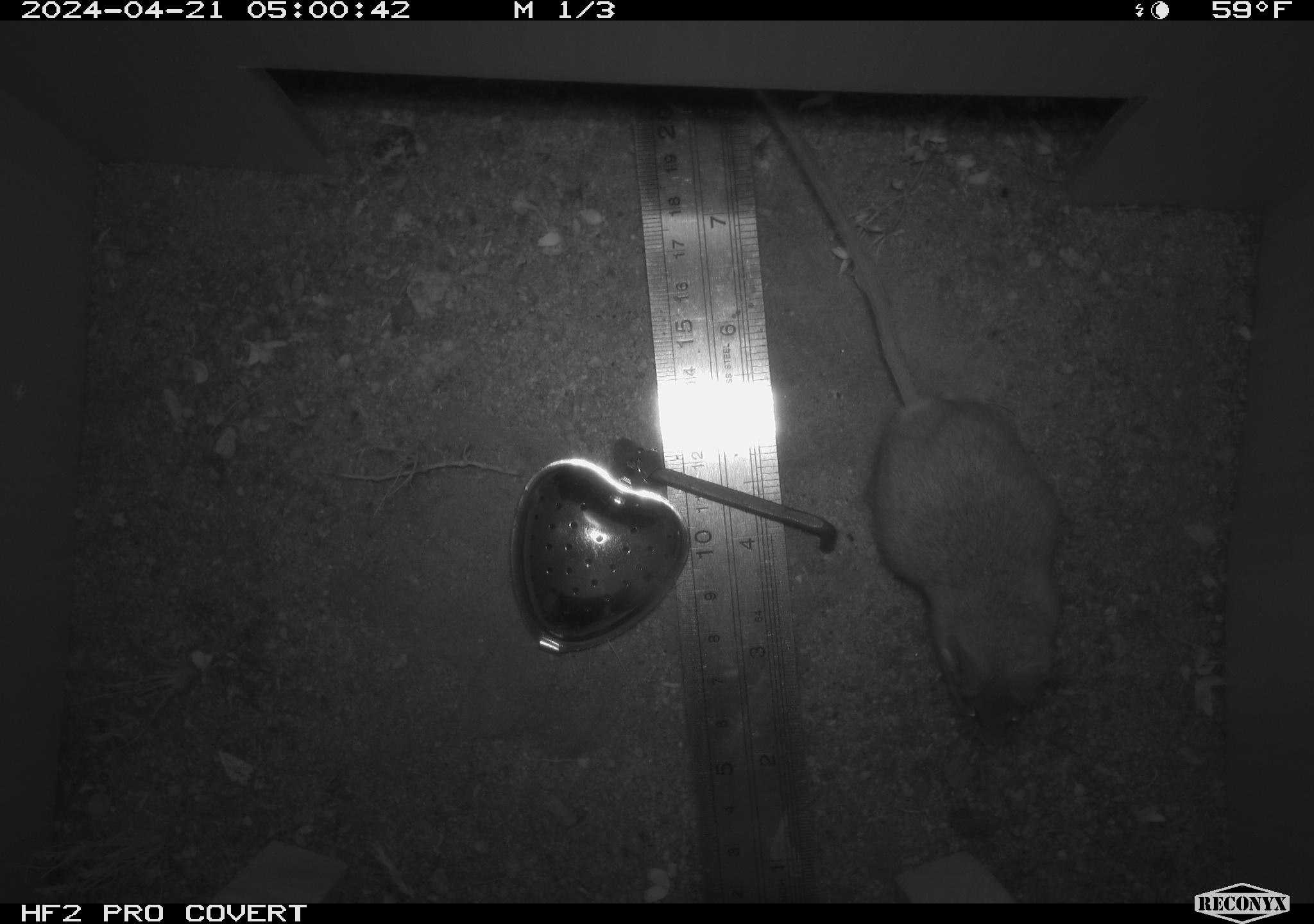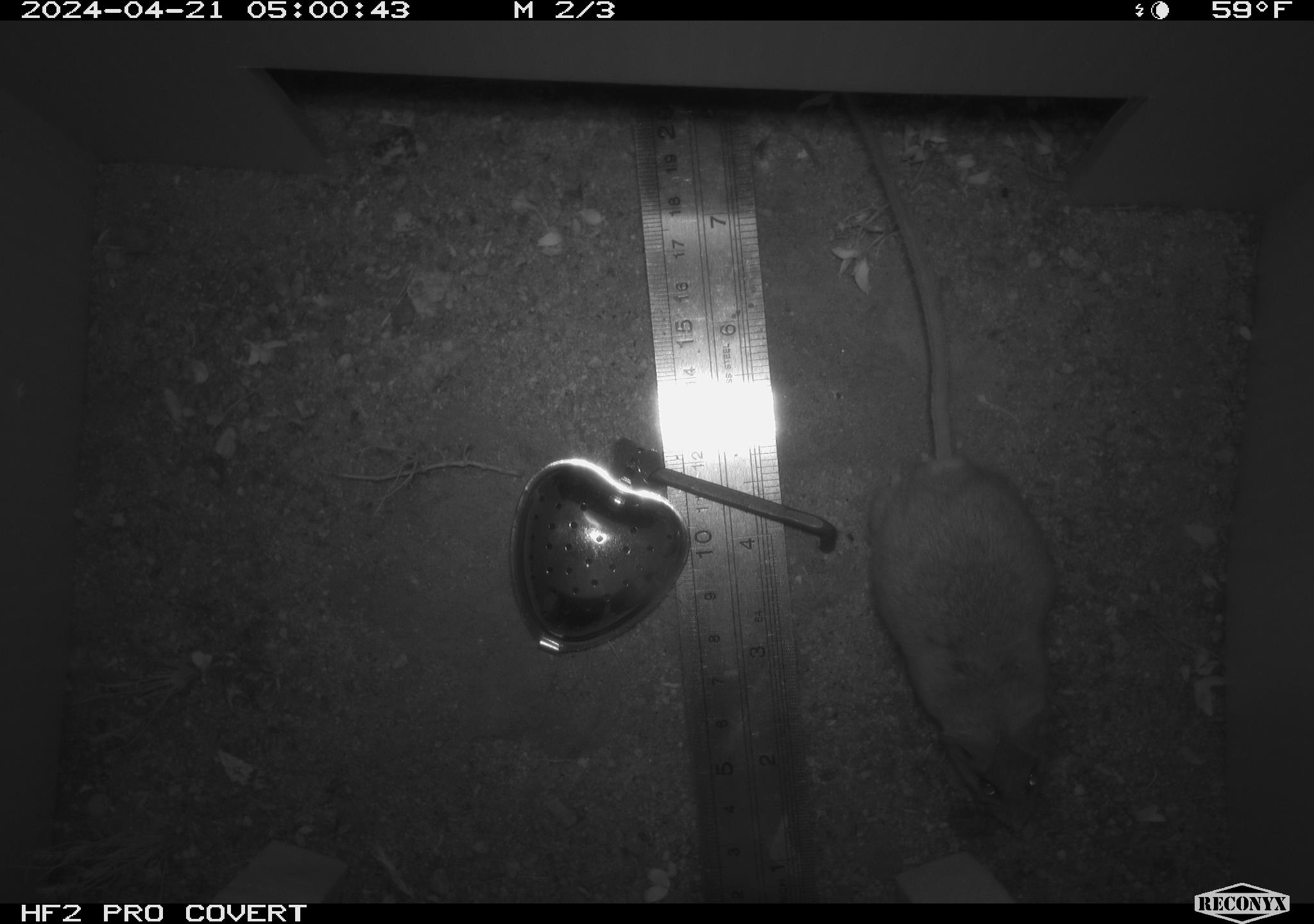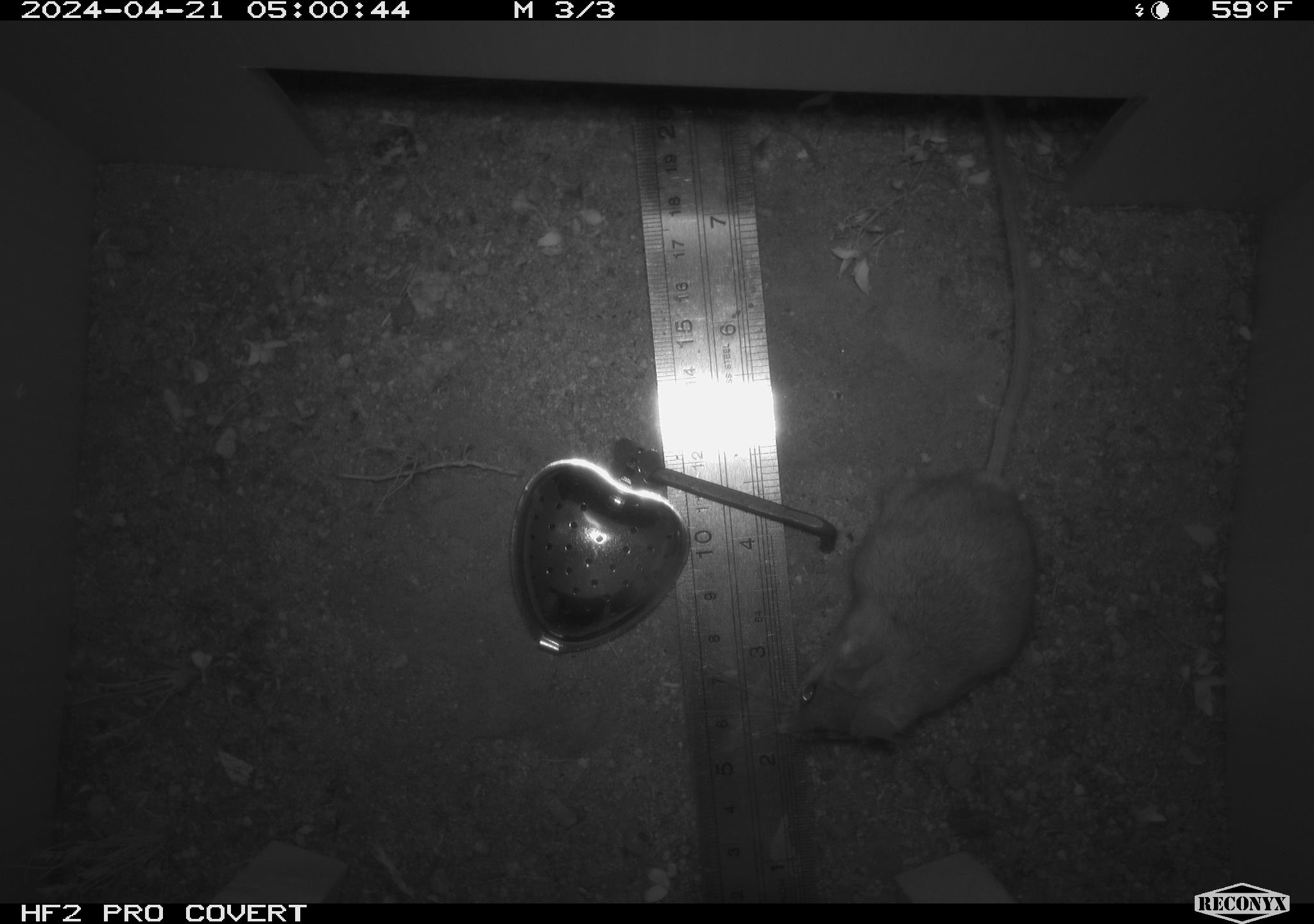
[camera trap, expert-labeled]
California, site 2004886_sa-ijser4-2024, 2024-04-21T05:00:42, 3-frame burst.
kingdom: Animalia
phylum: Chordata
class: Mammalia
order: Rodentia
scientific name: Rodentia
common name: mouse species